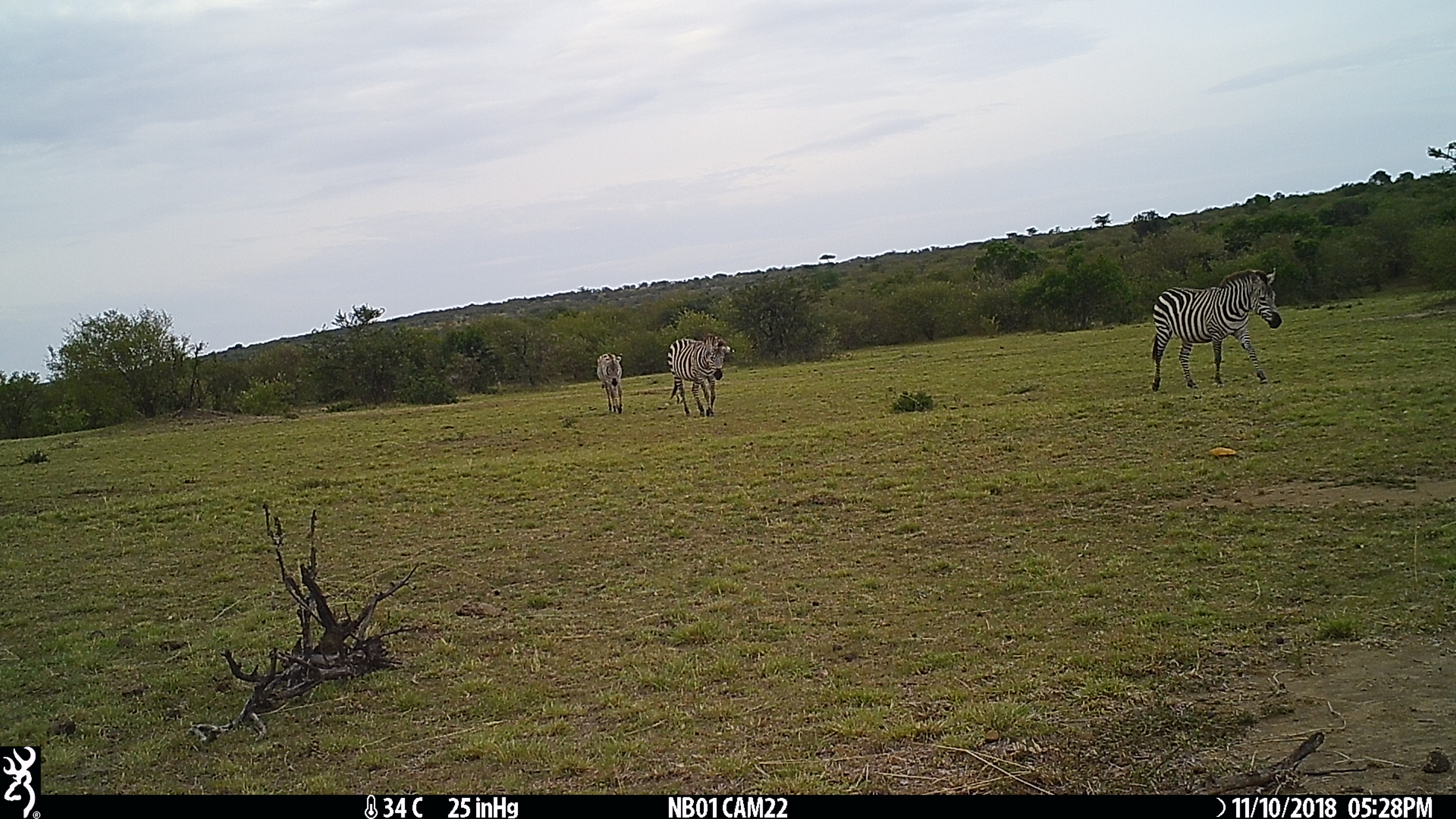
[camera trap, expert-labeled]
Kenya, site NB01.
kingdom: Animalia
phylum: Chordata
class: Mammalia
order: Perissodactyla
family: Equidae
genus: Equus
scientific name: Equus quagga burchellii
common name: burchell's zebra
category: zebra